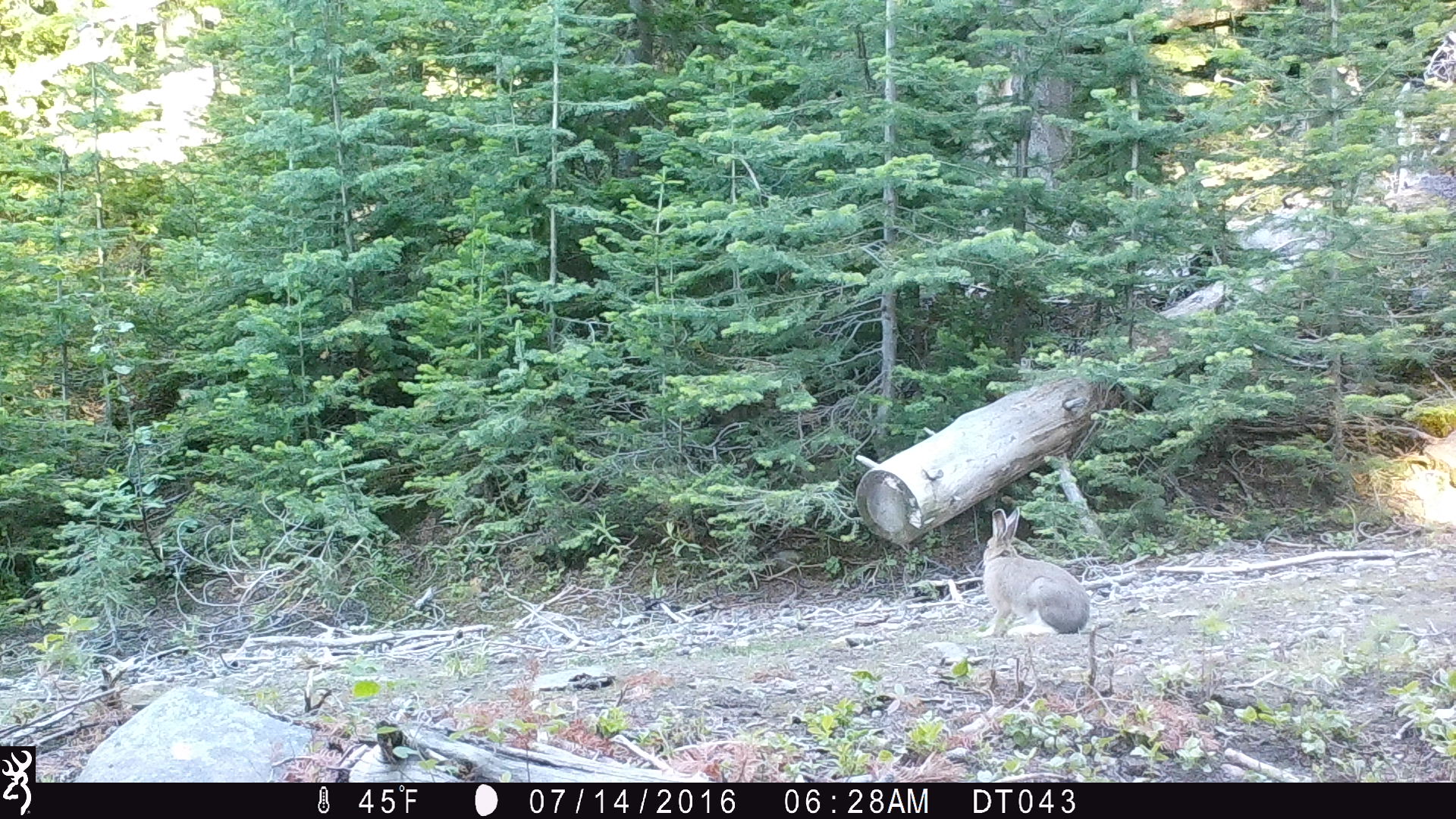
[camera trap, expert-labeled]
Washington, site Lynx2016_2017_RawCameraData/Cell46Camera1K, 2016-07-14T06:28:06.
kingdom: Animalia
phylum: Chordata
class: Mammalia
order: Lagomorpha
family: Leporidae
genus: Lepus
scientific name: Lepus americanus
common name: snowshoe hare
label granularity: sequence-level